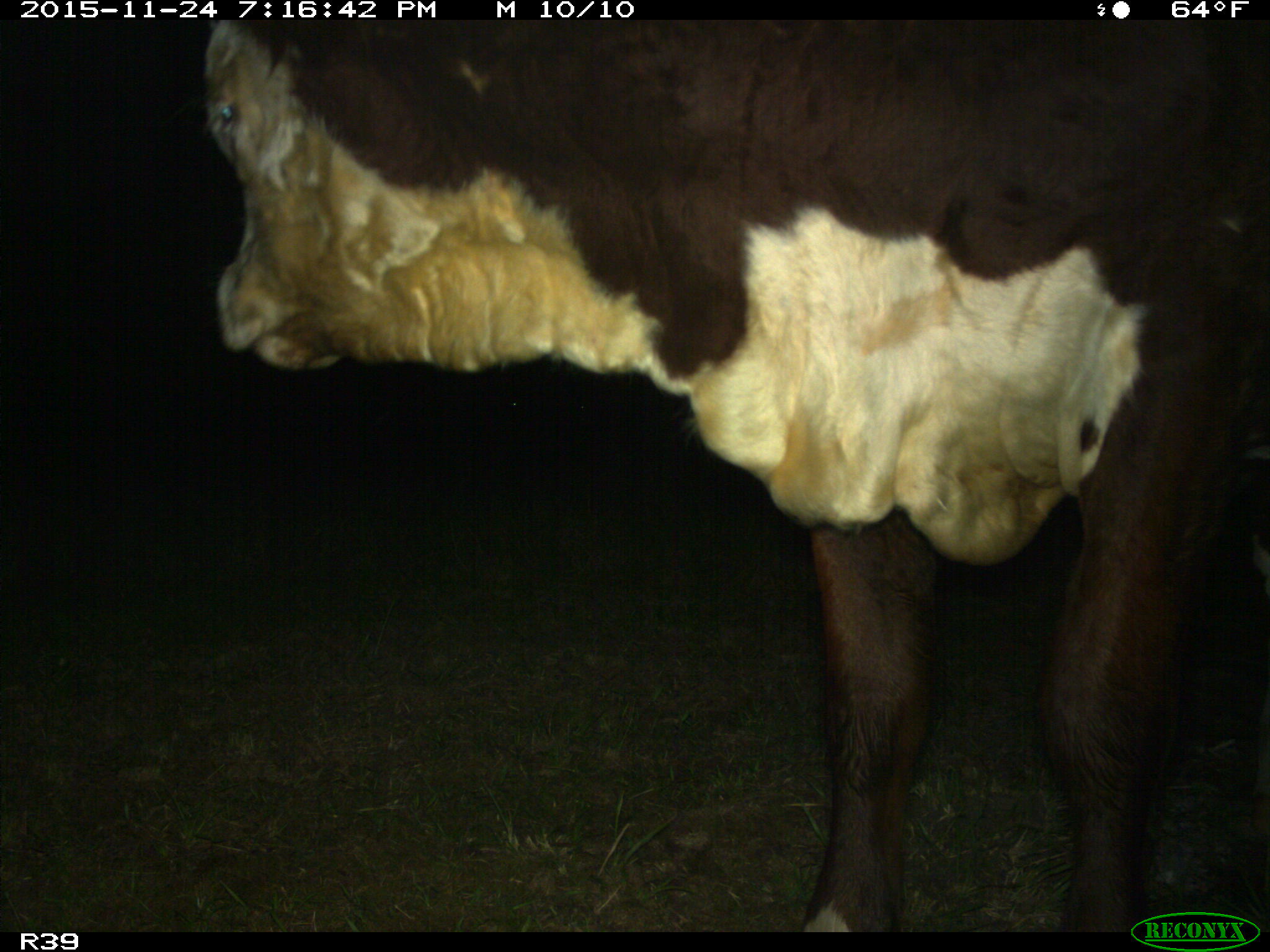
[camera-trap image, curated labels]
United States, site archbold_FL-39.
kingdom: Animalia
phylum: Chordata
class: Mammalia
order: Artiodactyla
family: Bovidae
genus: Bos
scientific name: Bos taurus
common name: domestic cow